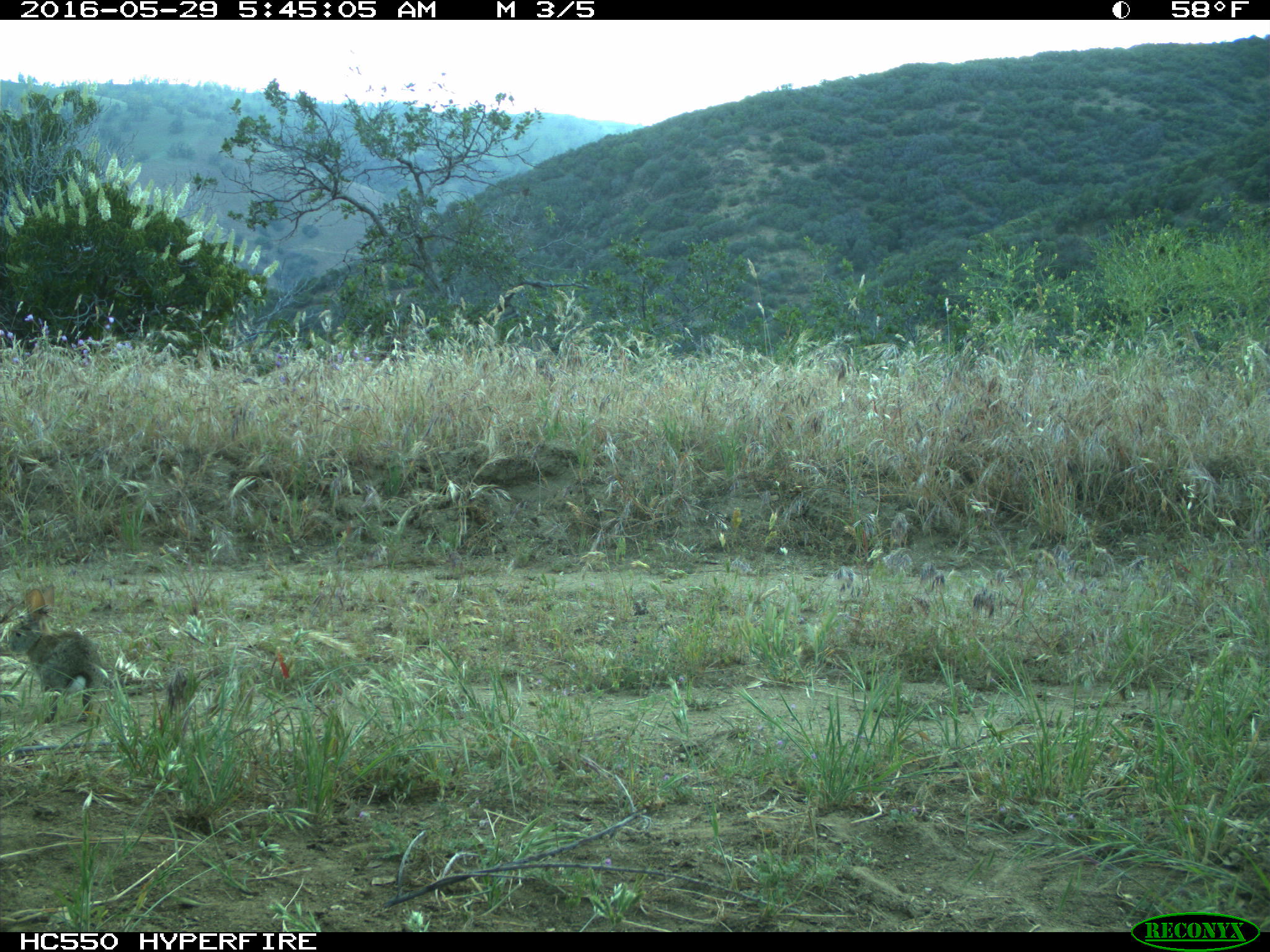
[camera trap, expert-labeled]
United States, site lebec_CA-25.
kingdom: Animalia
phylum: Chordata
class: Mammalia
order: Lagomorpha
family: Leporidae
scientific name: Leporidae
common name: rabbits and hares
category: unidentified rabbit